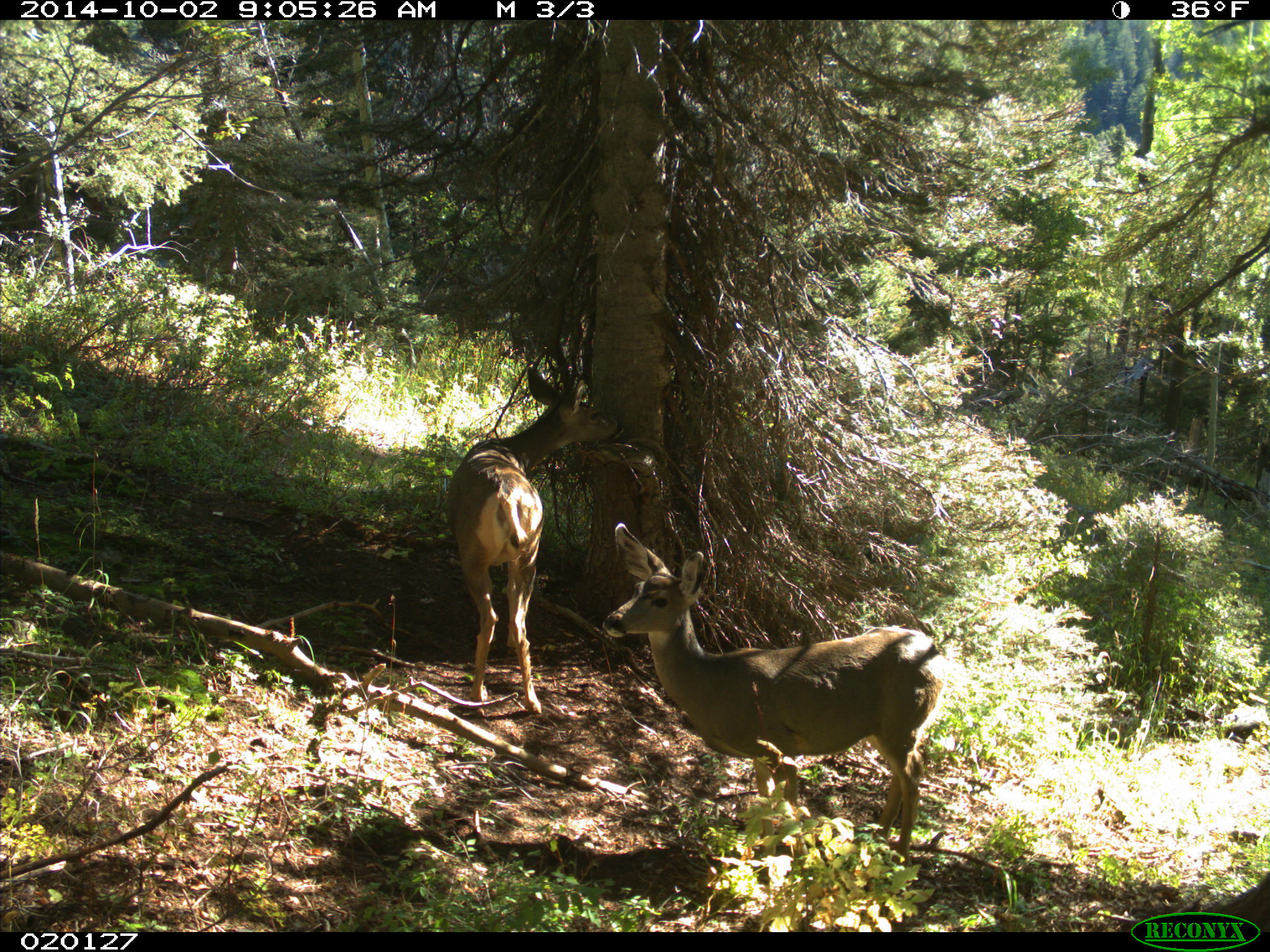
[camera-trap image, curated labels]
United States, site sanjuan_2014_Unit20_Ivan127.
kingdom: Animalia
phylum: Chordata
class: Mammalia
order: Artiodactyla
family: Cervidae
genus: Odocoileus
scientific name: Odocoileus hemionus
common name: mule deer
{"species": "Odocoileus hemionus (mule deer)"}